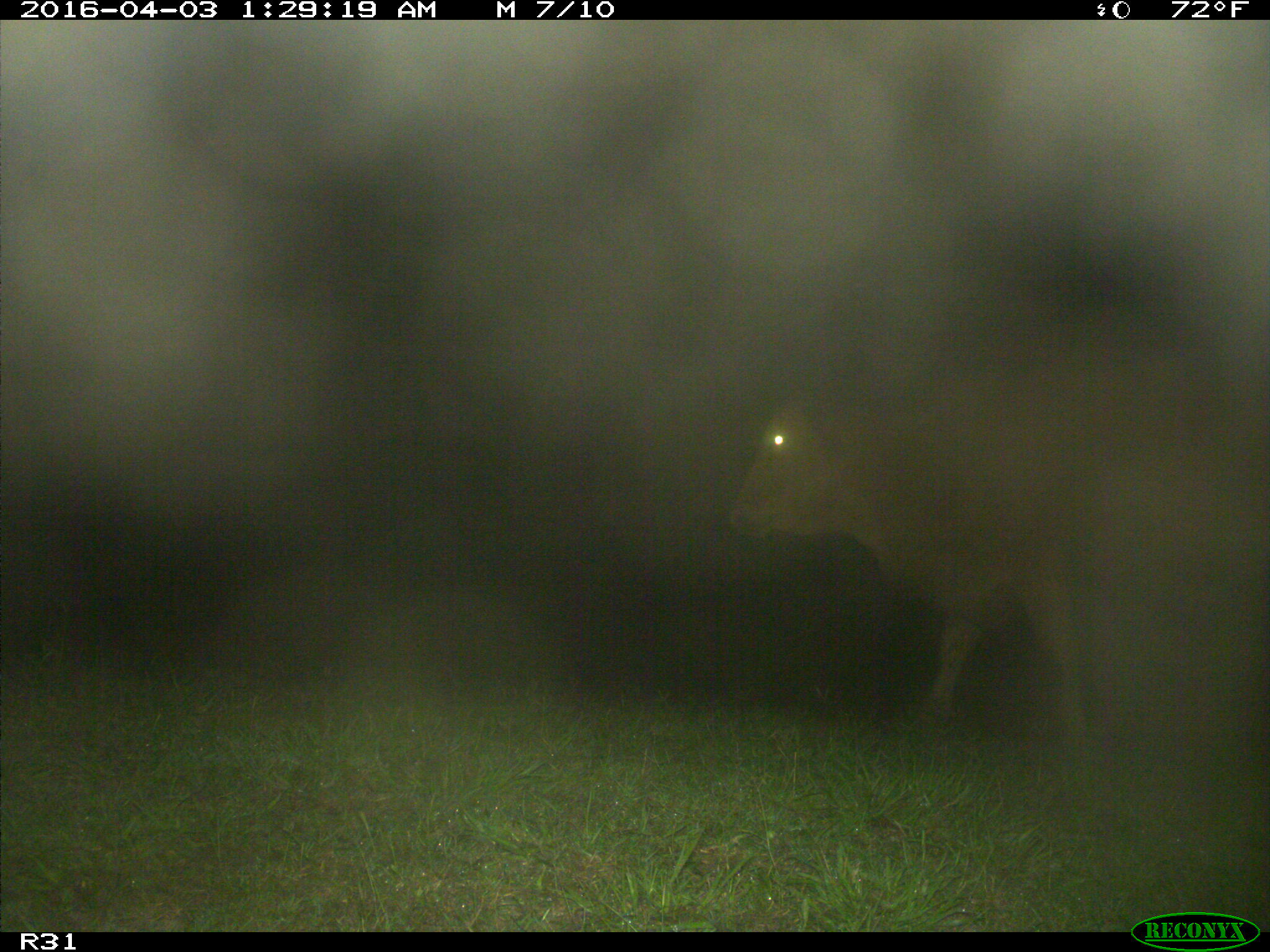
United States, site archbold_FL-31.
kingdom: Animalia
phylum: Chordata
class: Mammalia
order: Artiodactyla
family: Bovidae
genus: Bos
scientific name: Bos taurus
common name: domestic cow